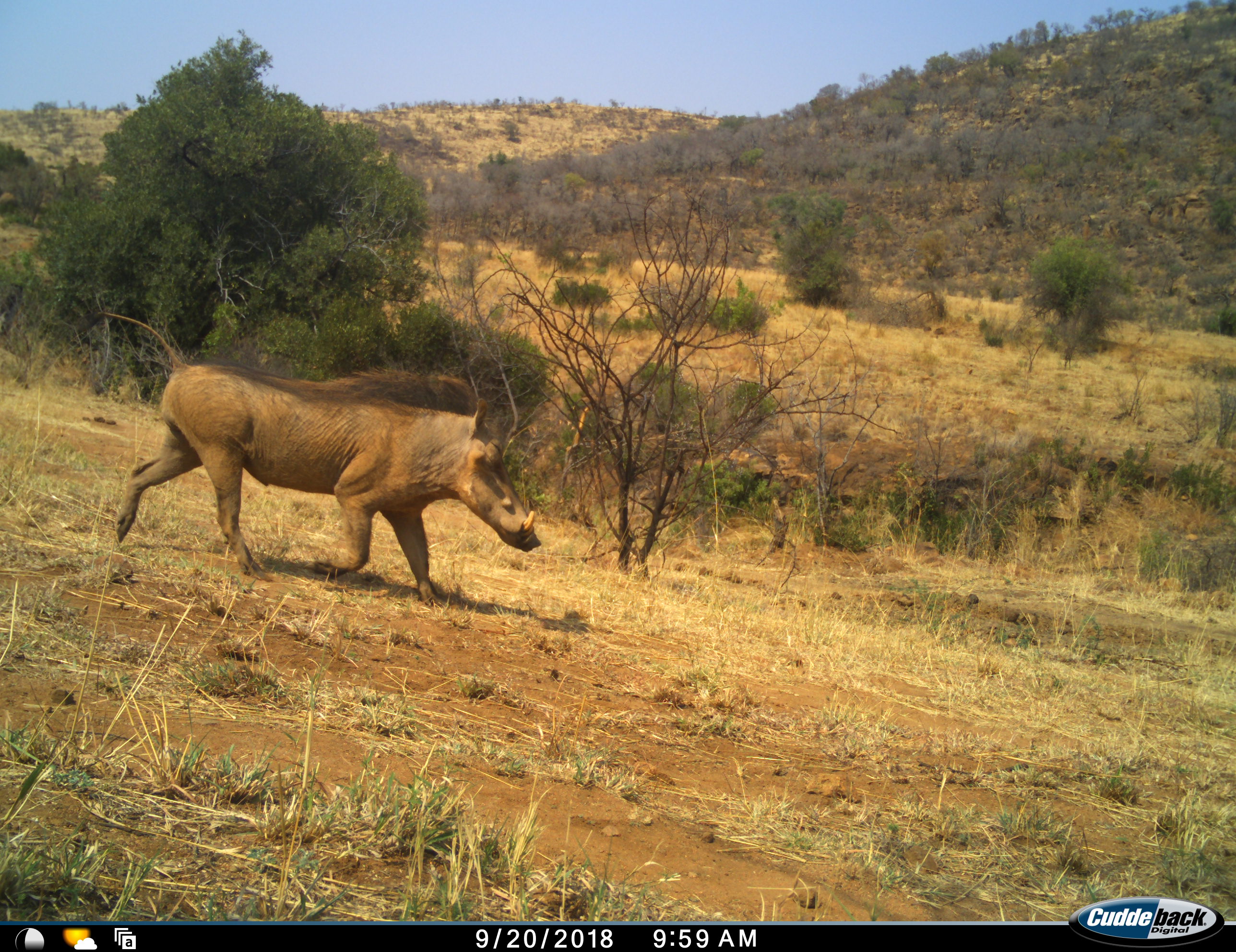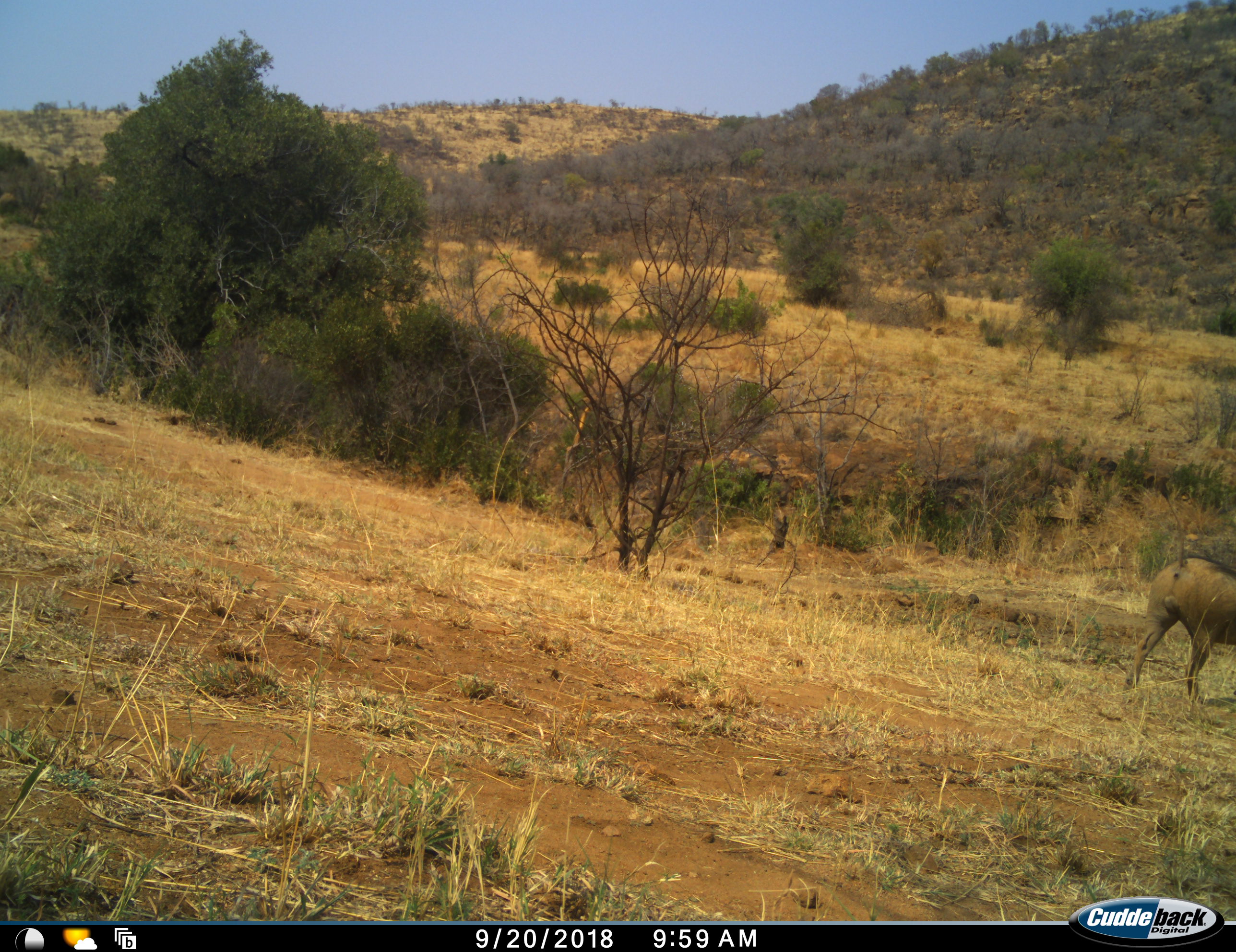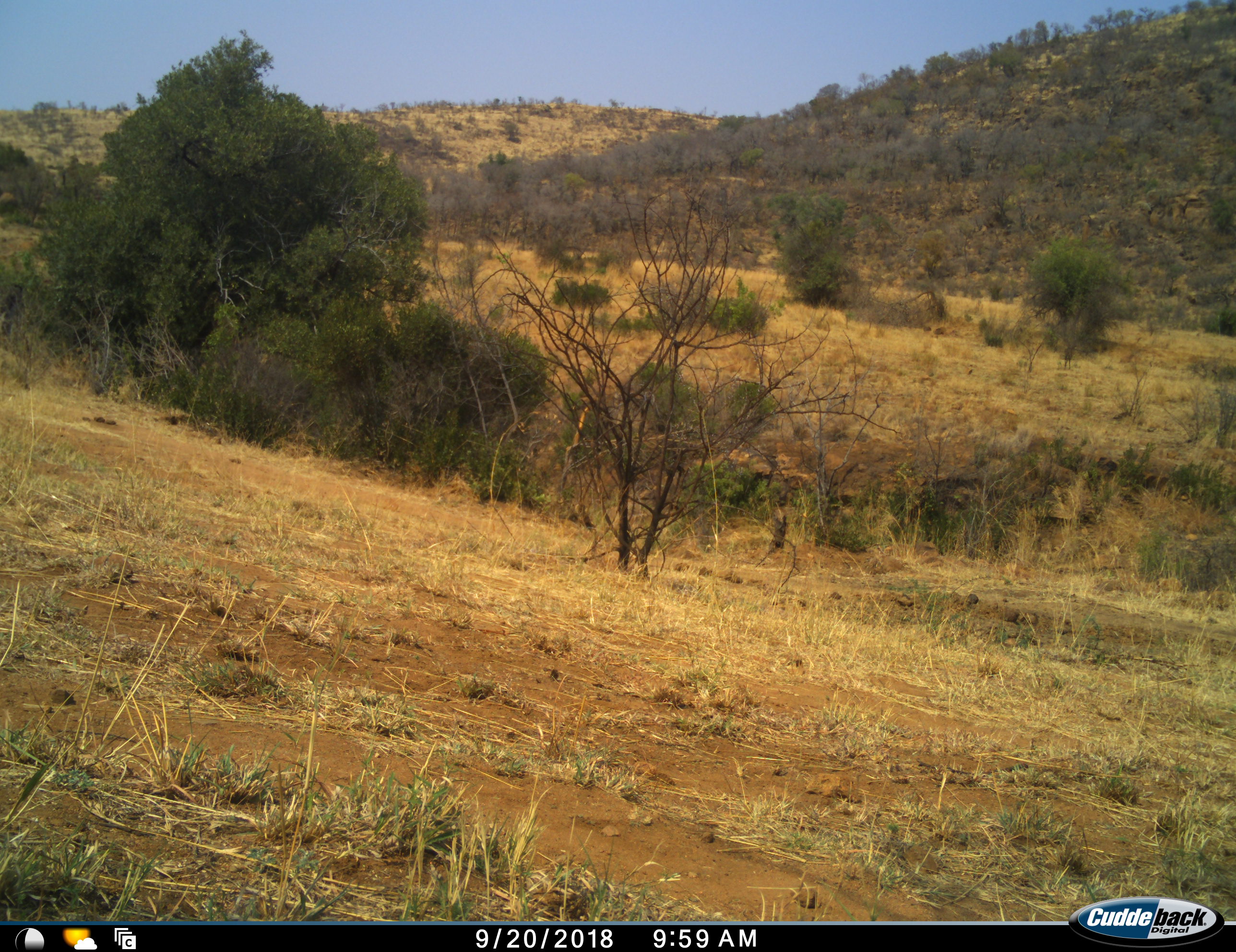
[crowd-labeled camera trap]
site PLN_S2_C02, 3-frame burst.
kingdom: Animalia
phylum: Chordata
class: Mammalia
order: Artiodactyla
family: Suidae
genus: Phacochoerus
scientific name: Phacochoerus africanus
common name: warthog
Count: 1.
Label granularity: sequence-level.